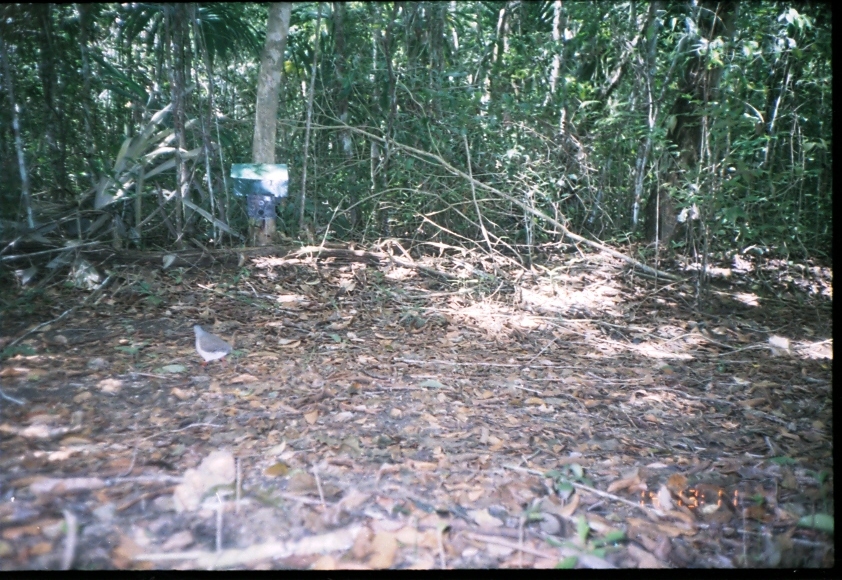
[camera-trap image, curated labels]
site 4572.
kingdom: Animalia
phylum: Chordata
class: Aves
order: Columbiformes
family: Columbidae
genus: Leptotila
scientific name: Leptotila verreauxi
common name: white-tipped dove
Leptotila verreauxi (white-tipped dove), count 1.